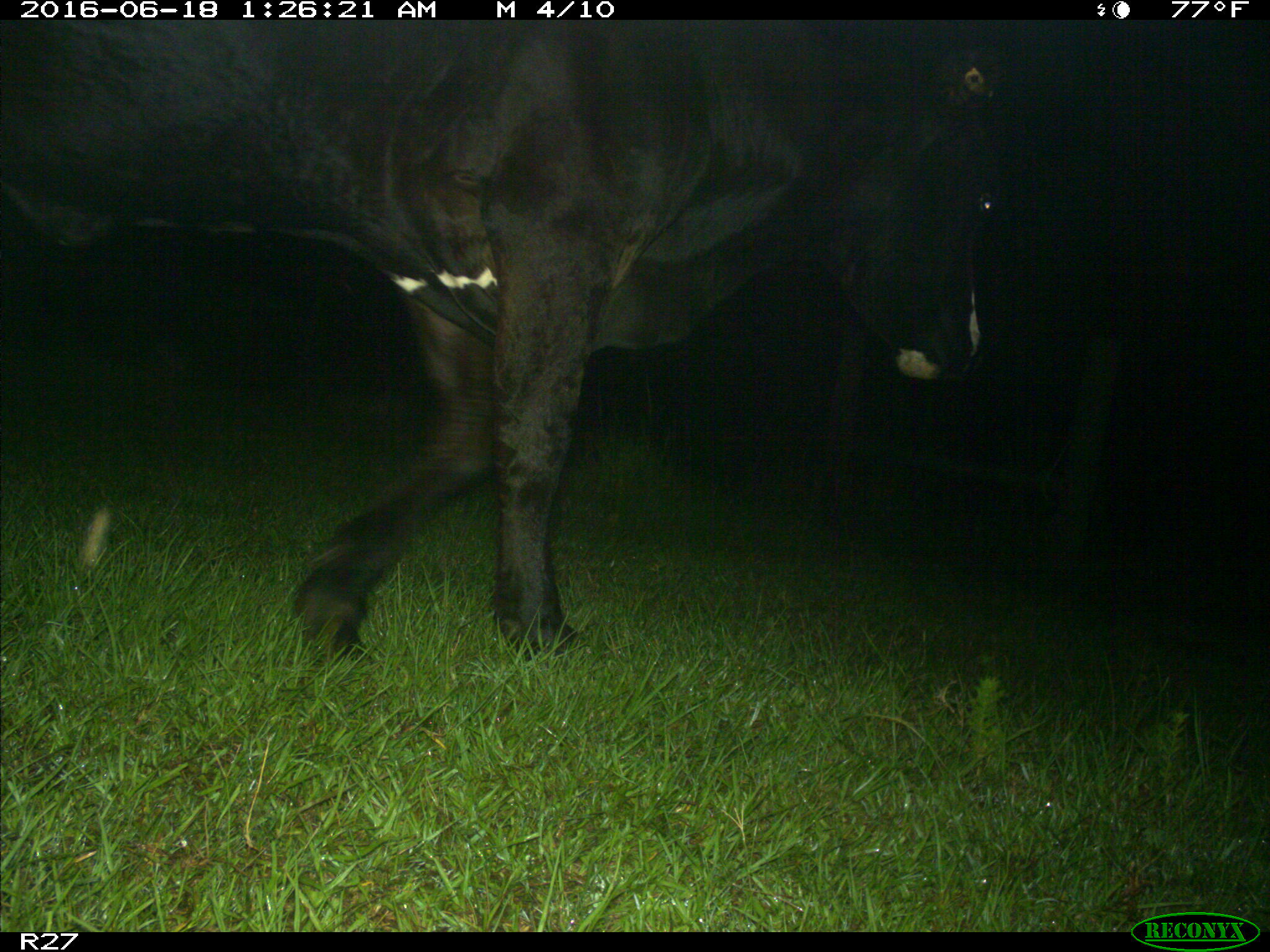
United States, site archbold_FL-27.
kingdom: Animalia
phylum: Chordata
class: Mammalia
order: Artiodactyla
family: Bovidae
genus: Bos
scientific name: Bos taurus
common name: domestic cow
Bos taurus (domestic cow).